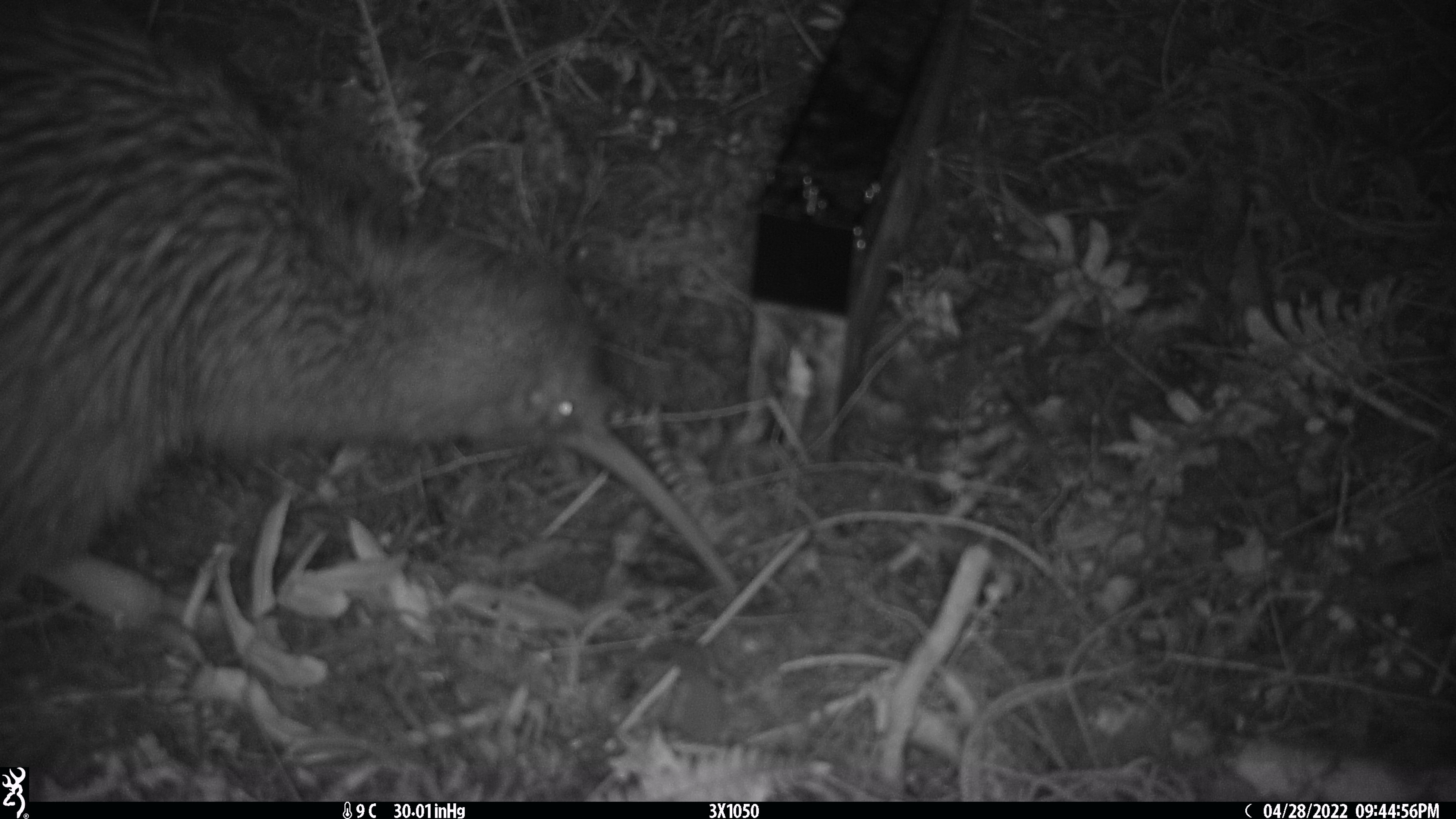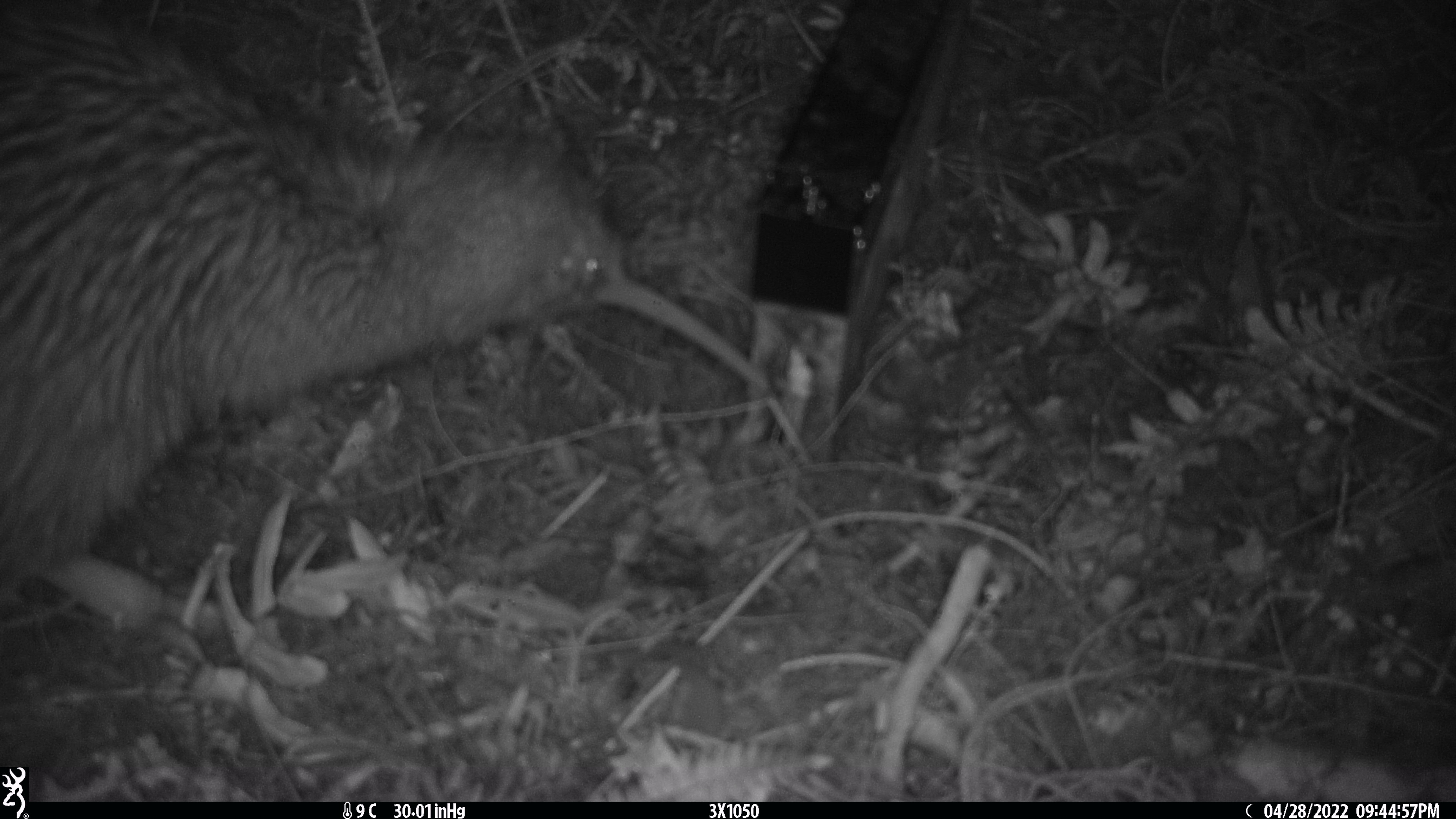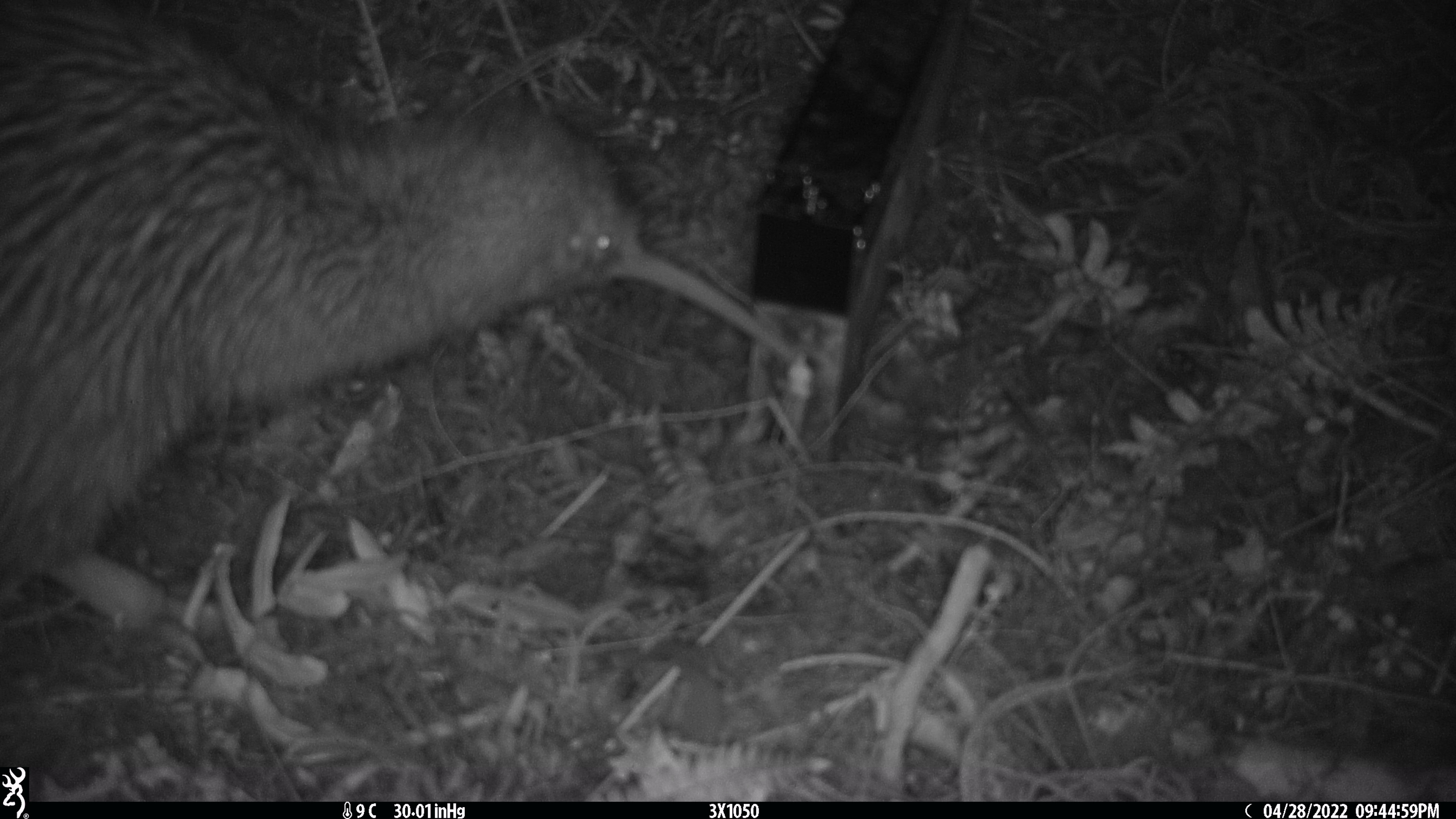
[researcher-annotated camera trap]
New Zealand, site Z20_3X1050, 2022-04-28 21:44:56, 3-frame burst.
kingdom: Animalia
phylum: Chordata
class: Aves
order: Apterygiformes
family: Apterygidae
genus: Apteryx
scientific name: Apteryx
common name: kiwi